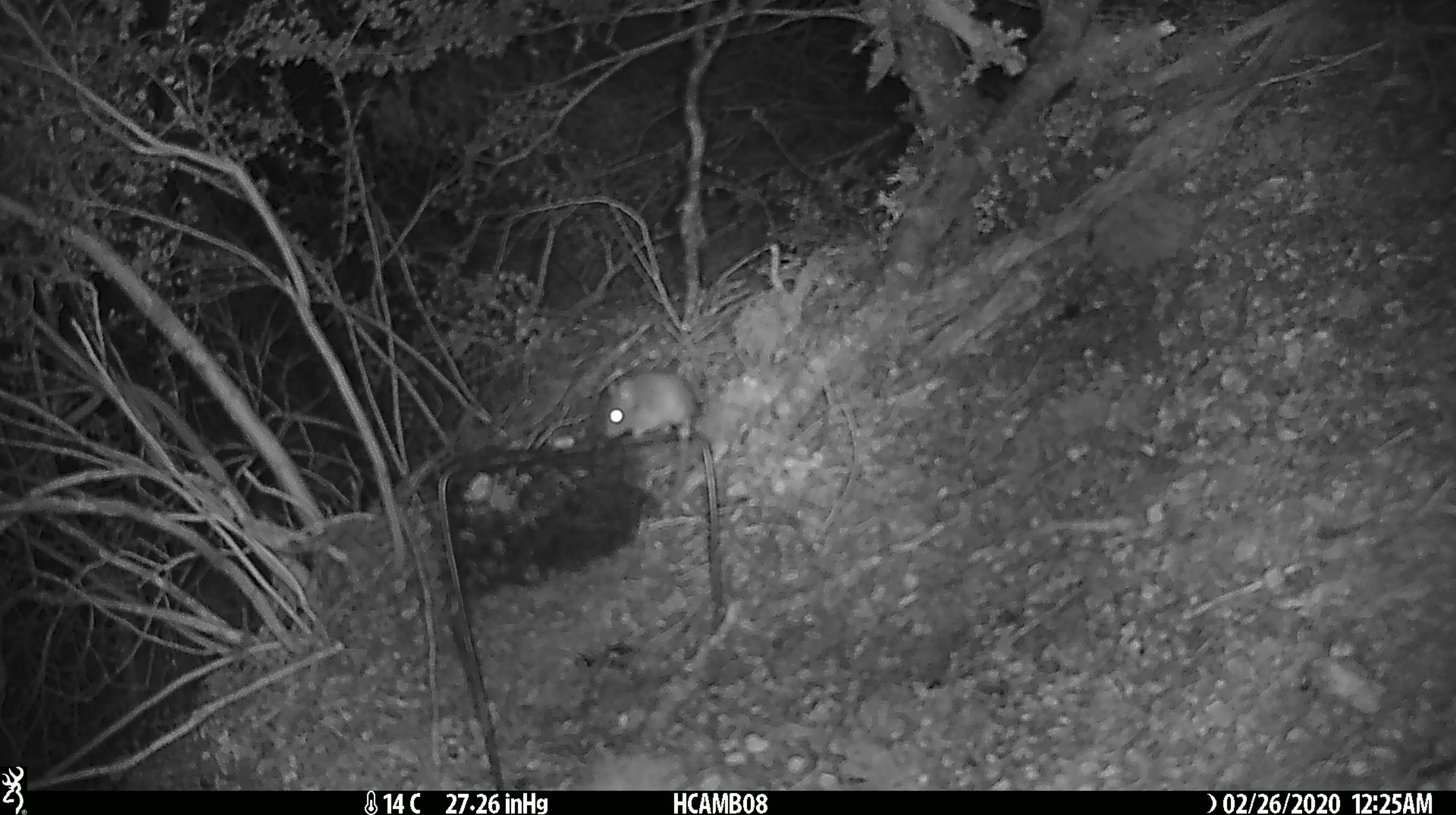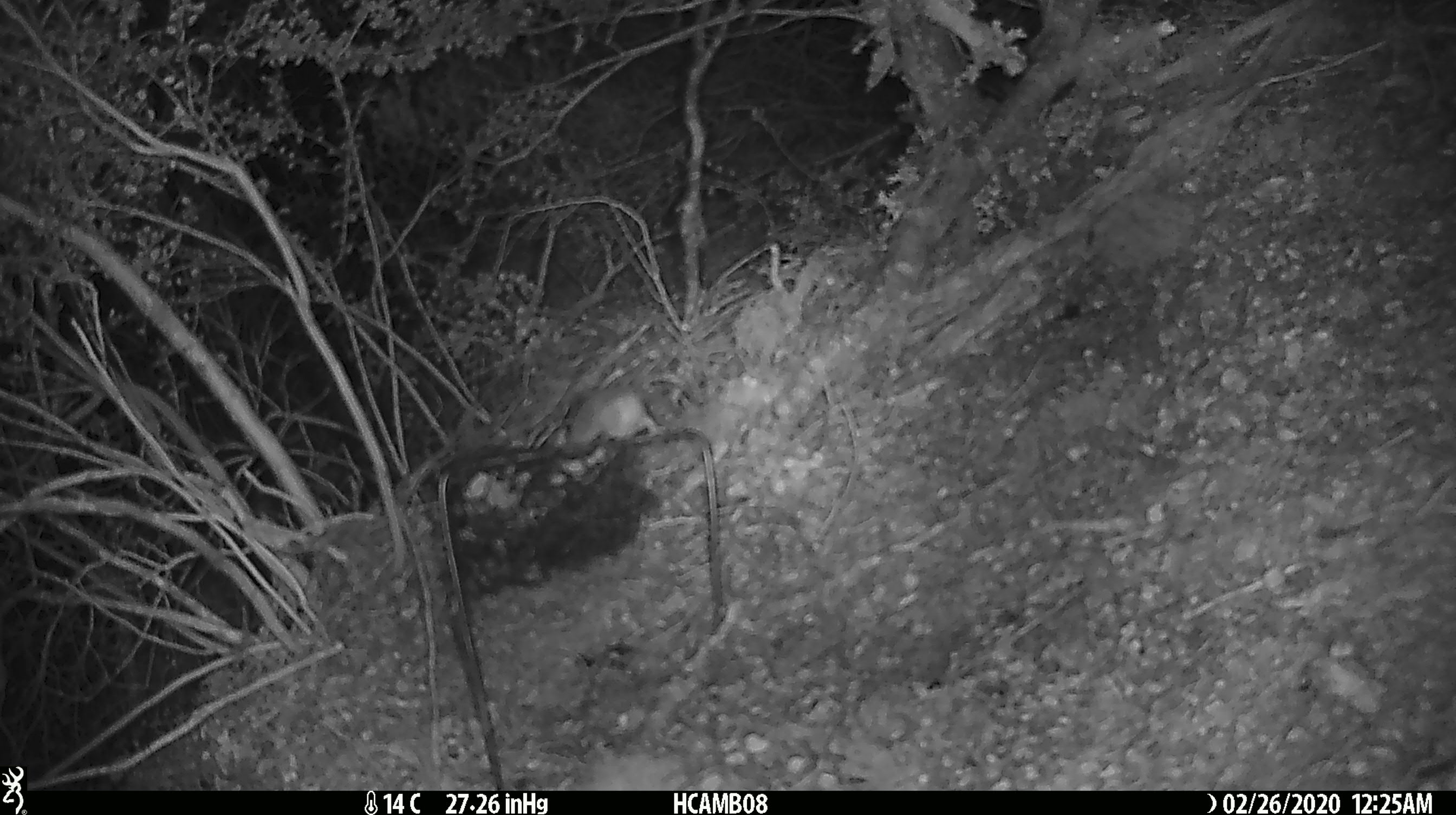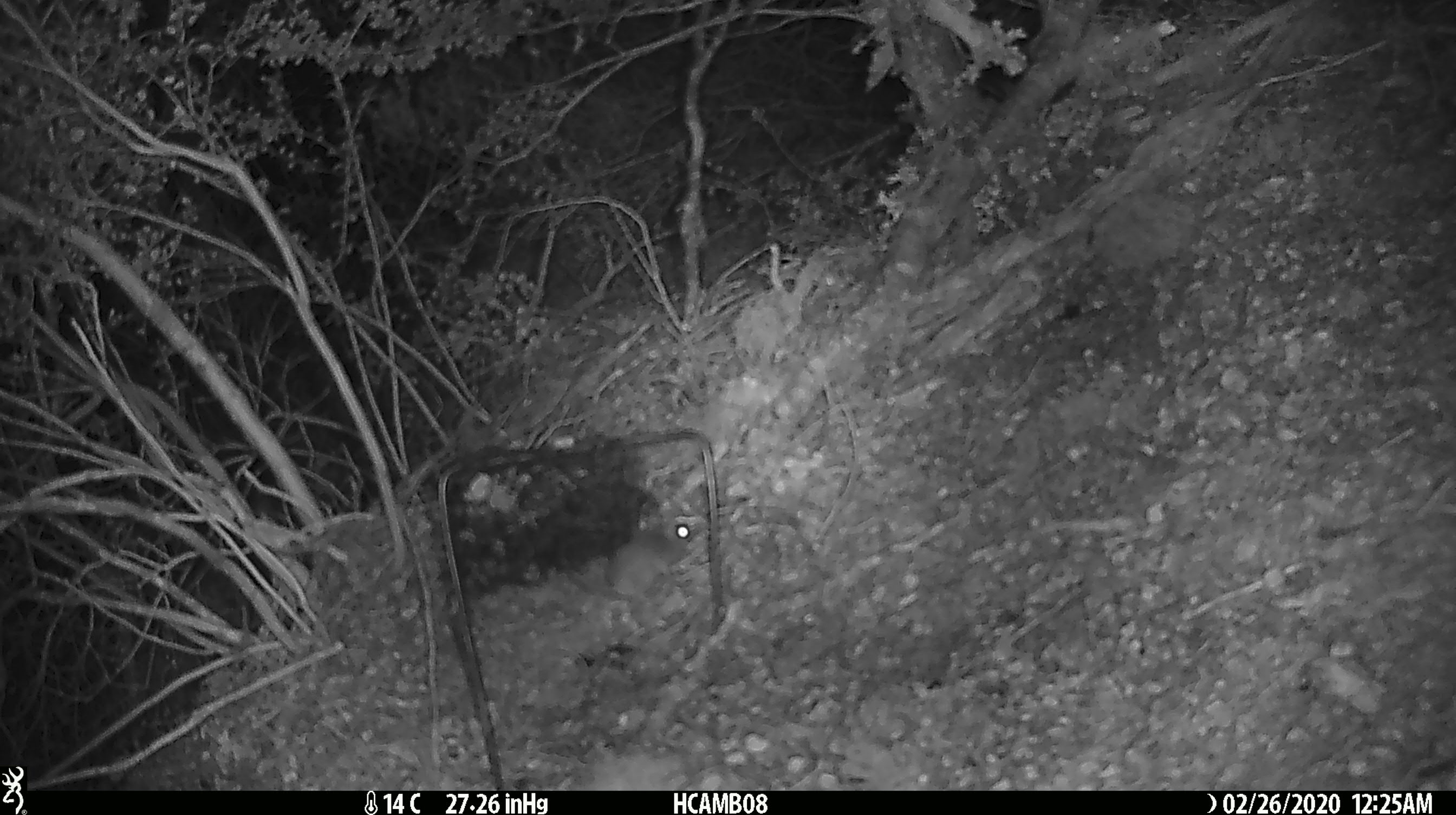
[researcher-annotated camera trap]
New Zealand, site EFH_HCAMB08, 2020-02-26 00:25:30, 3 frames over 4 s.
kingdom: Animalia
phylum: Chordata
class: Mammalia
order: Rodentia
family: Muridae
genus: Mus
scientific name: Mus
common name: mouse